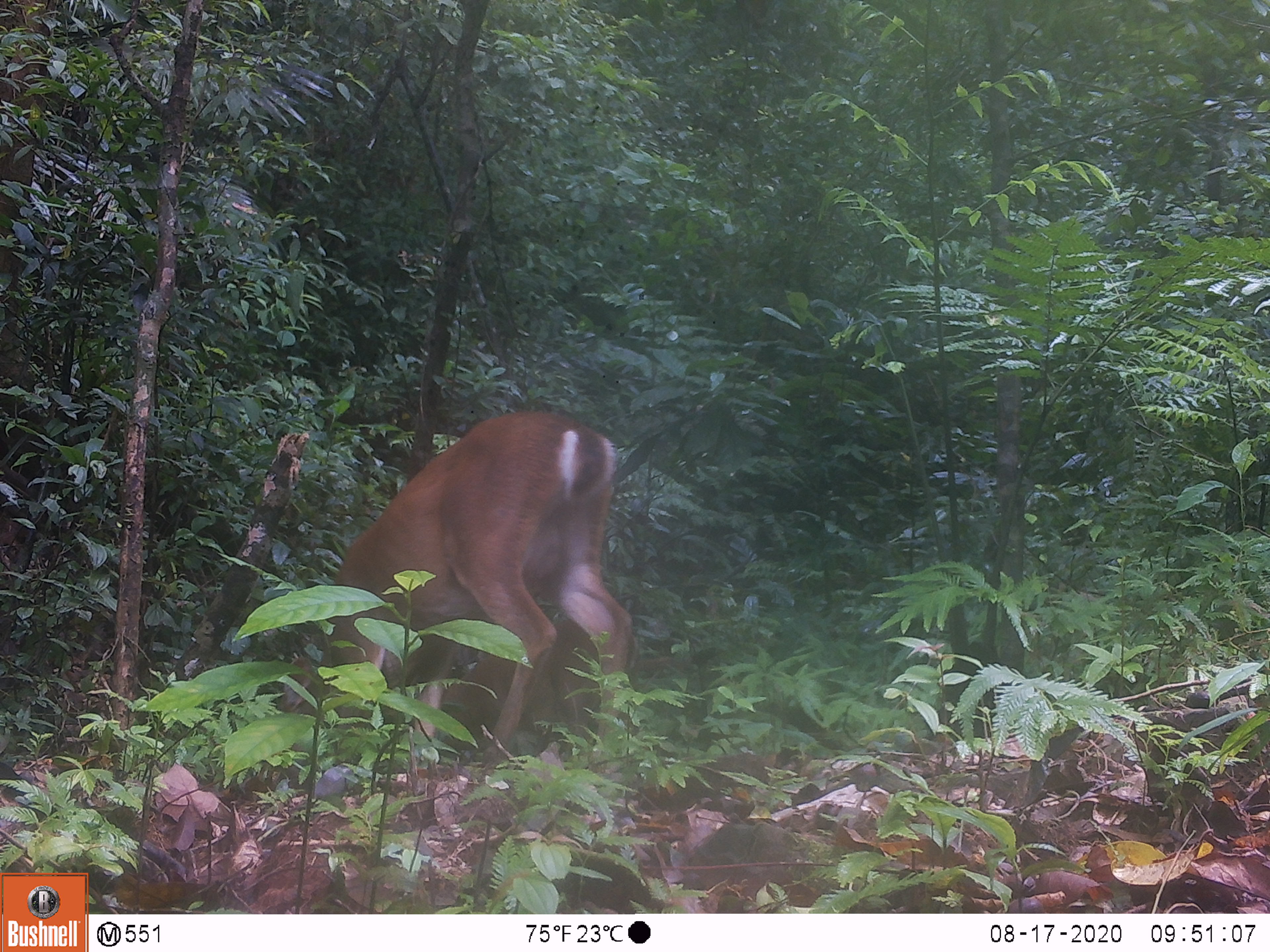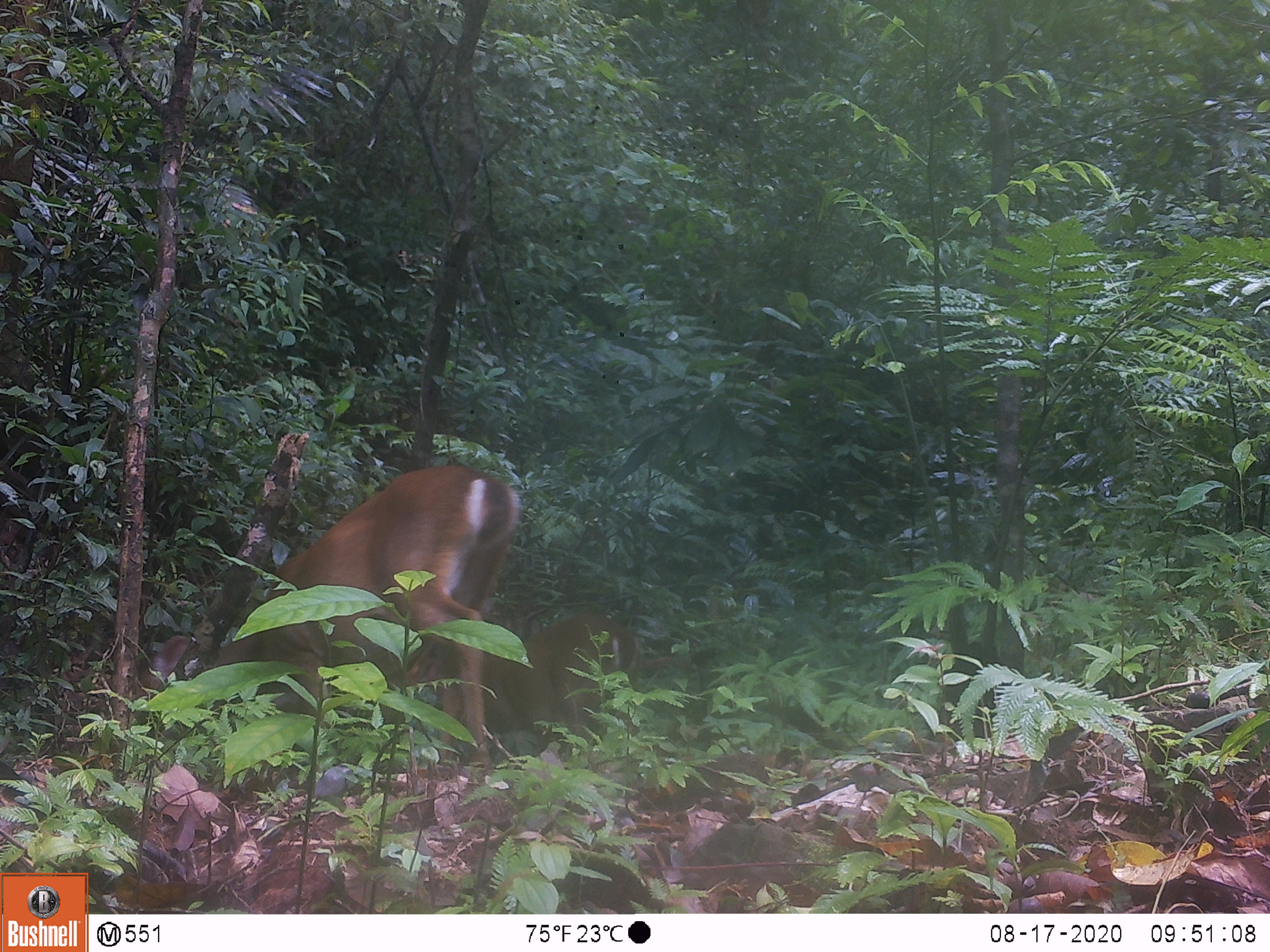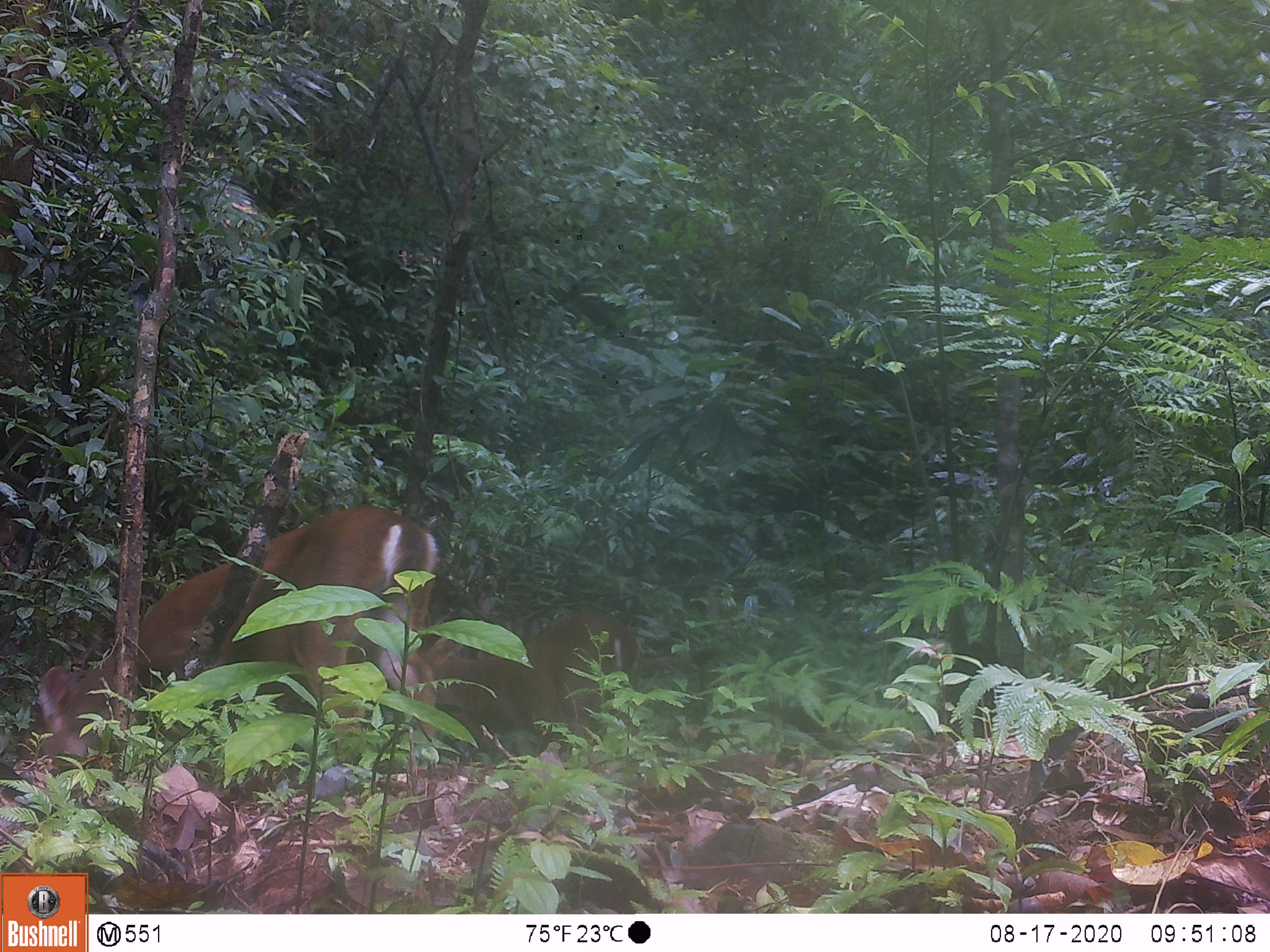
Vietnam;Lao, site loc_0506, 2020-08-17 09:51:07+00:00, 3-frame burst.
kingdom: Animalia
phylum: Chordata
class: Mammalia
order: Artiodactyla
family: Cervidae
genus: Muntiacus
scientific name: Muntiacus vuquangensis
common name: large-antlered muntjac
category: large antlered muntjac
Large antlered muntjac (large-antlered muntjac) (Muntiacus vuquangensis). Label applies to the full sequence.